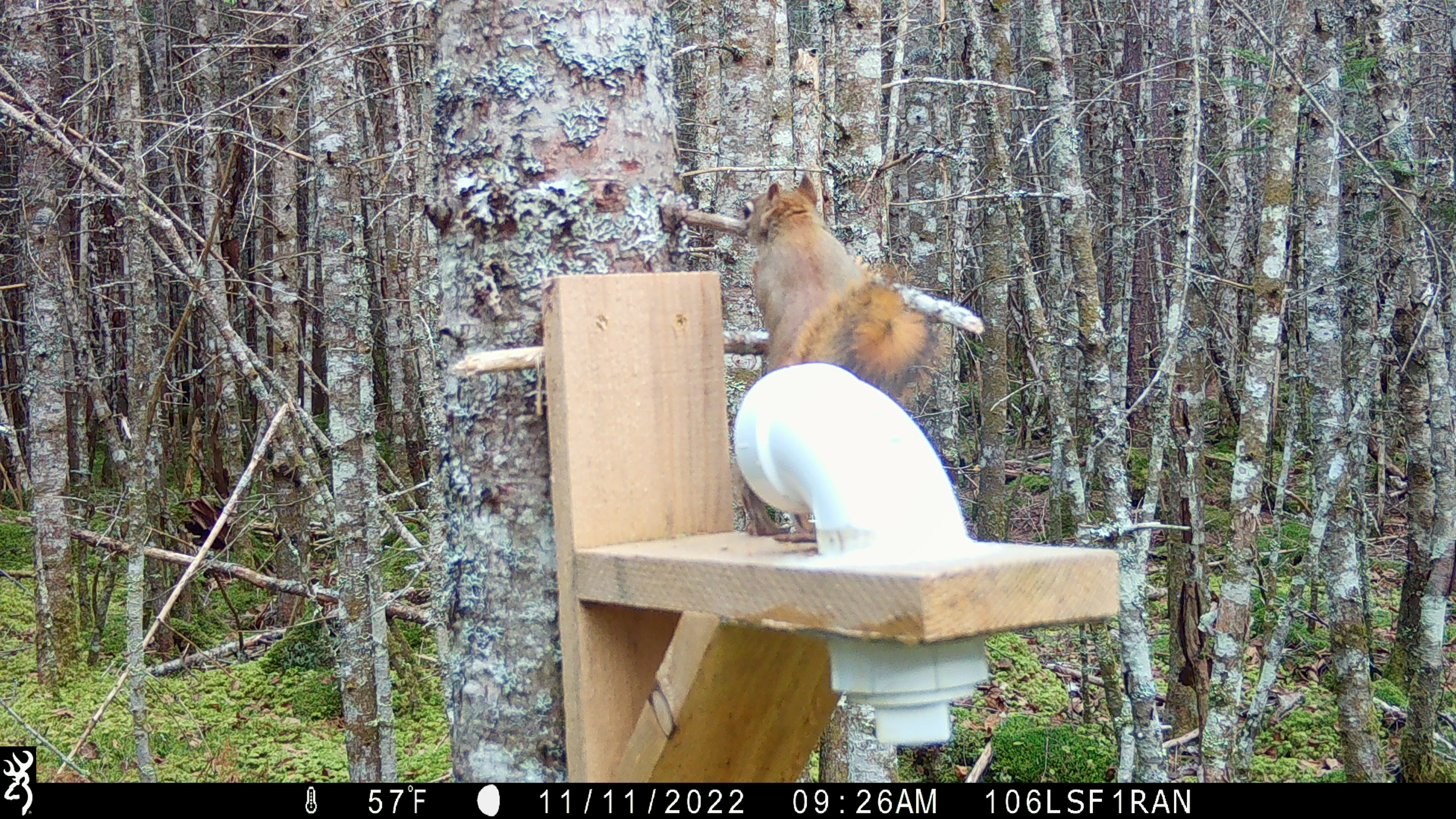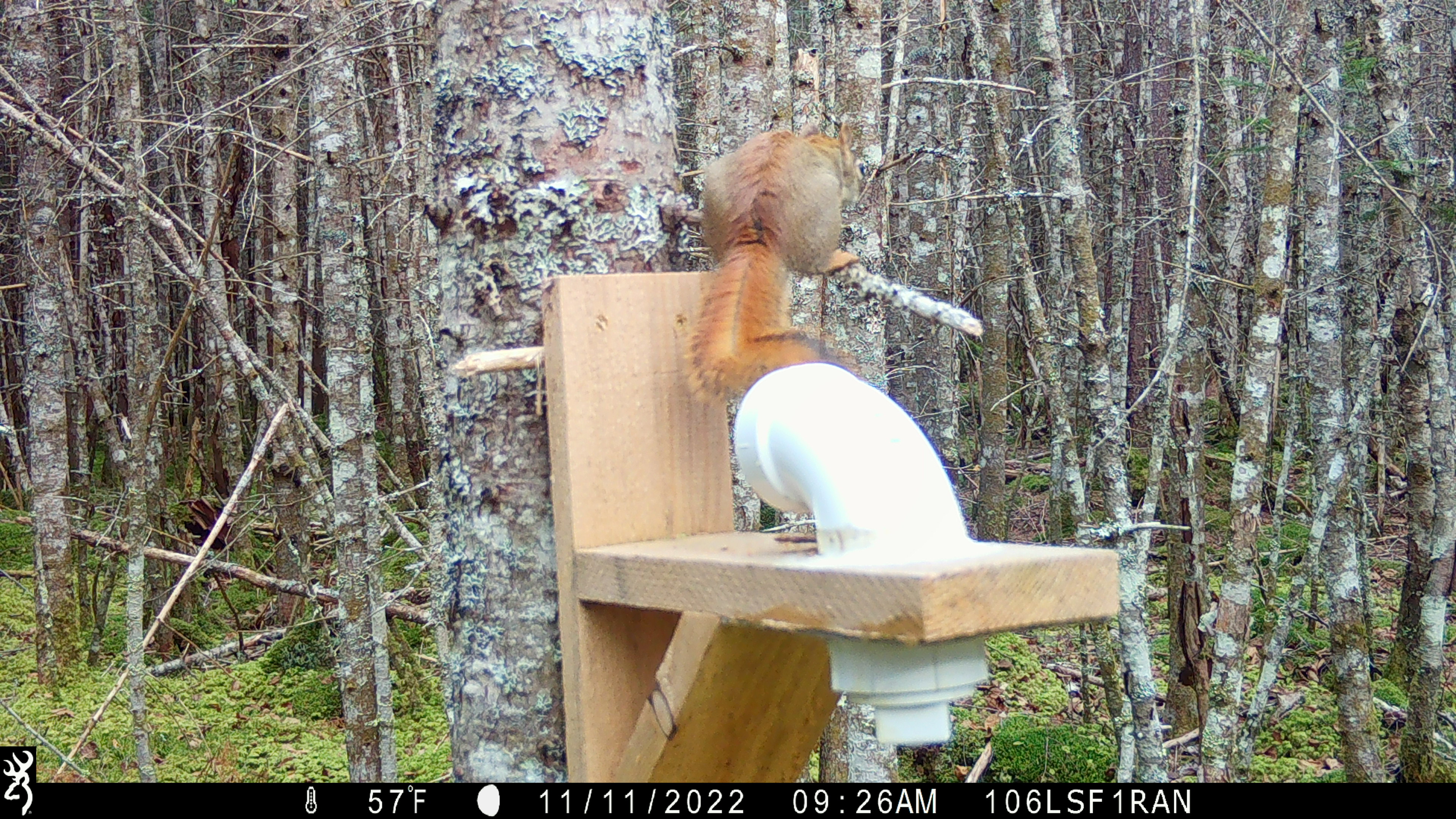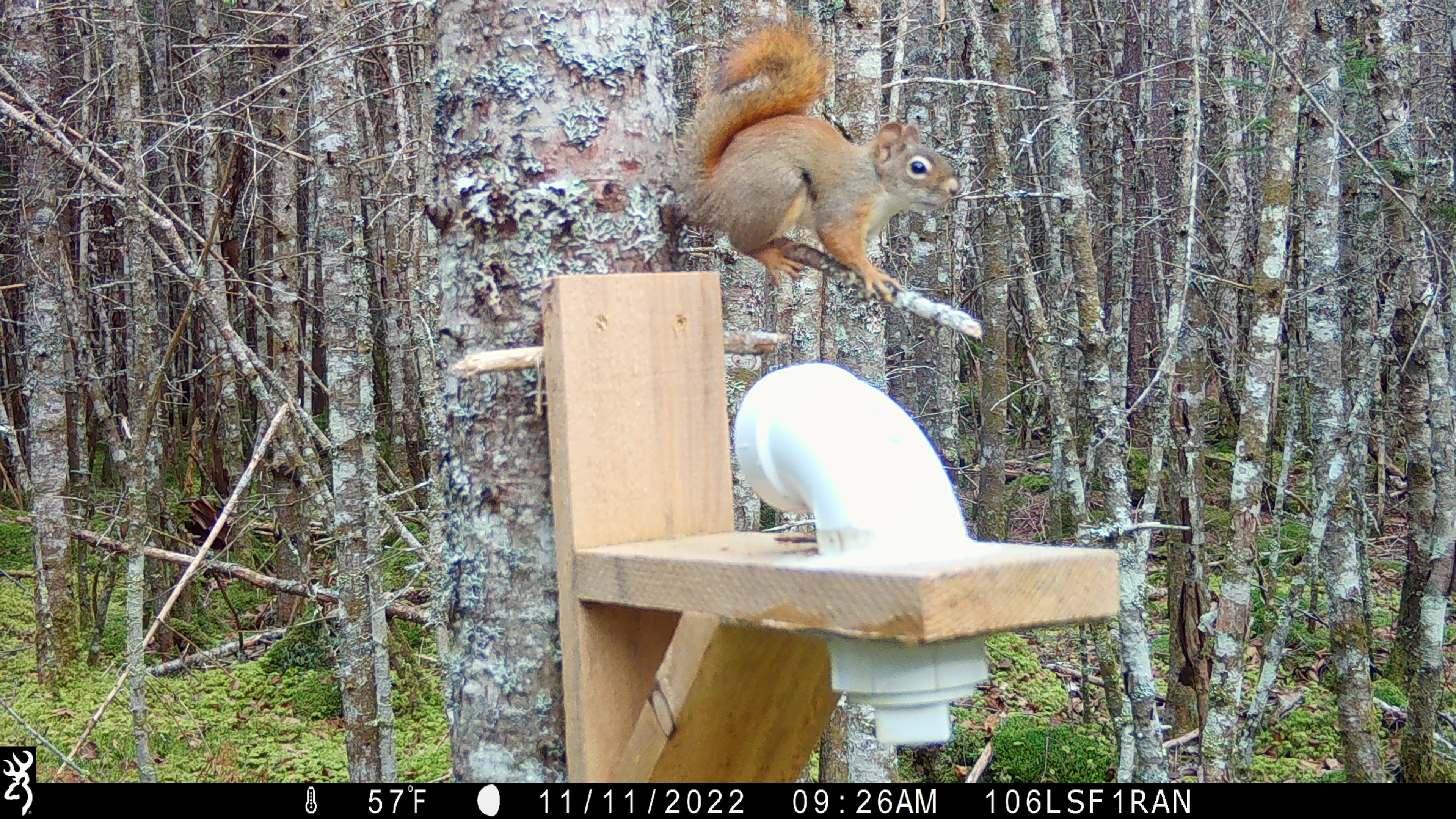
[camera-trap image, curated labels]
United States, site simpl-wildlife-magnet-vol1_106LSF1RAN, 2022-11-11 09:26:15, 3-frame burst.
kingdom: Animalia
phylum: Chordata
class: Mammalia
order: Rodentia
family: Sciuridae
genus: Tamiasciurus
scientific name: Tamiasciurus hudsonicus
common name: red squirrel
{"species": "red squirrel (Tamiasciurus hudsonicus)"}